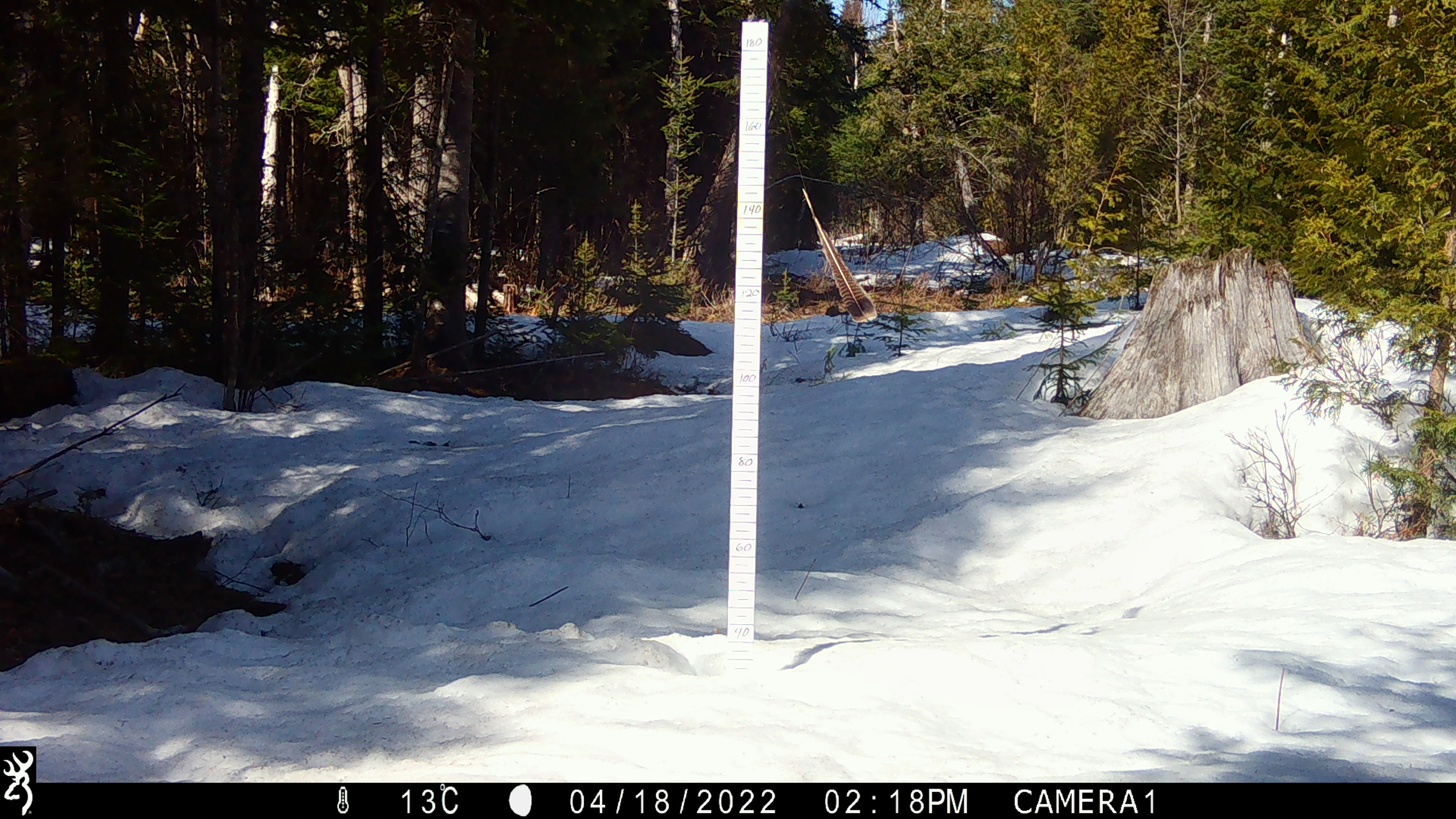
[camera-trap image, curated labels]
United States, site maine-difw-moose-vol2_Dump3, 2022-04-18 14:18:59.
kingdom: Animalia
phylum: Chordata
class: Mammalia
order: Artiodactyla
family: Cervidae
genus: Alces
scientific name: Alces alces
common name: moose